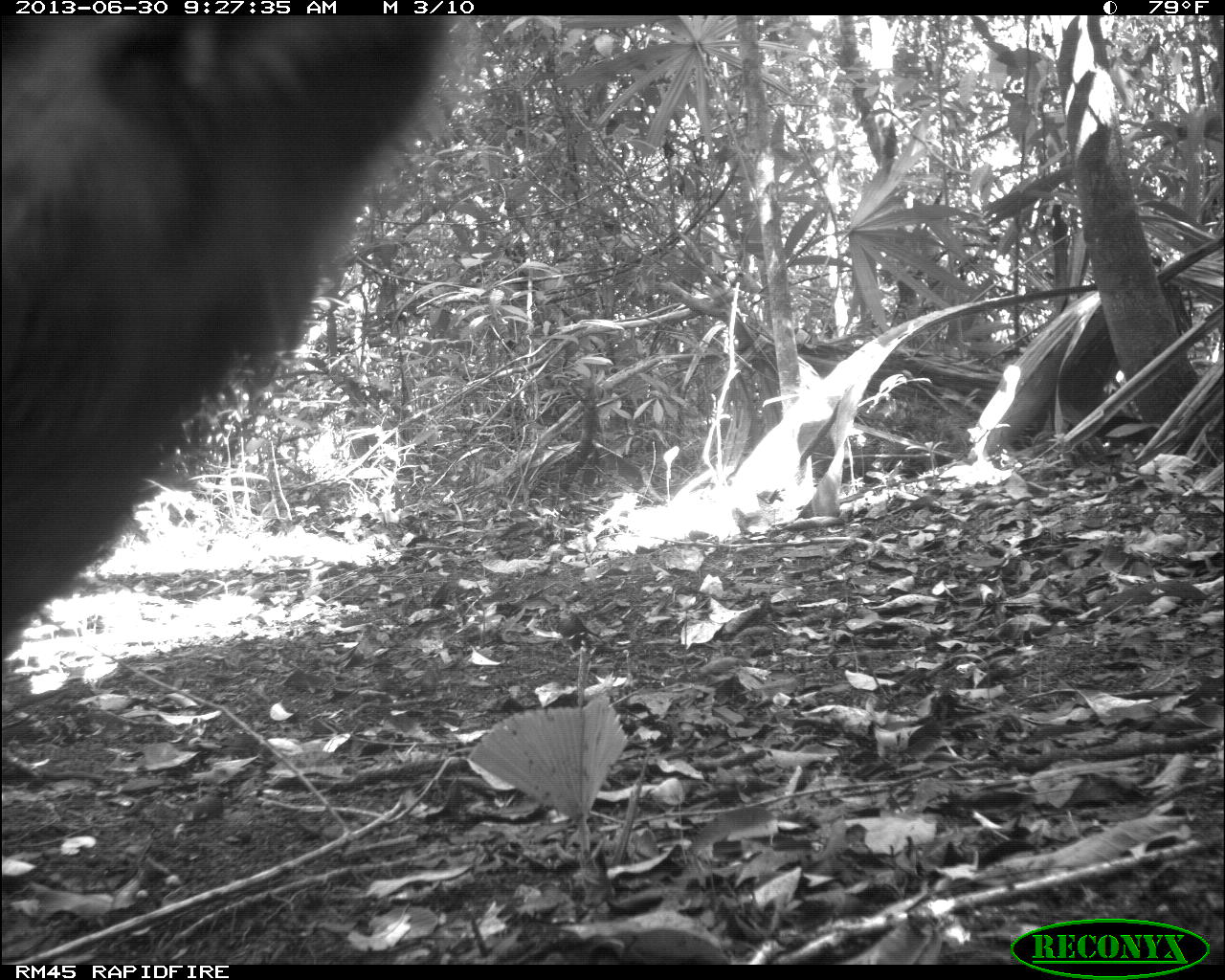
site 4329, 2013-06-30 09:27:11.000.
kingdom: Animalia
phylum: Chordata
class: Mammalia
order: Artiodactyla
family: Tayassuidae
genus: Tayassu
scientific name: Tayassu pecari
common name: white-lipped peccary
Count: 3.